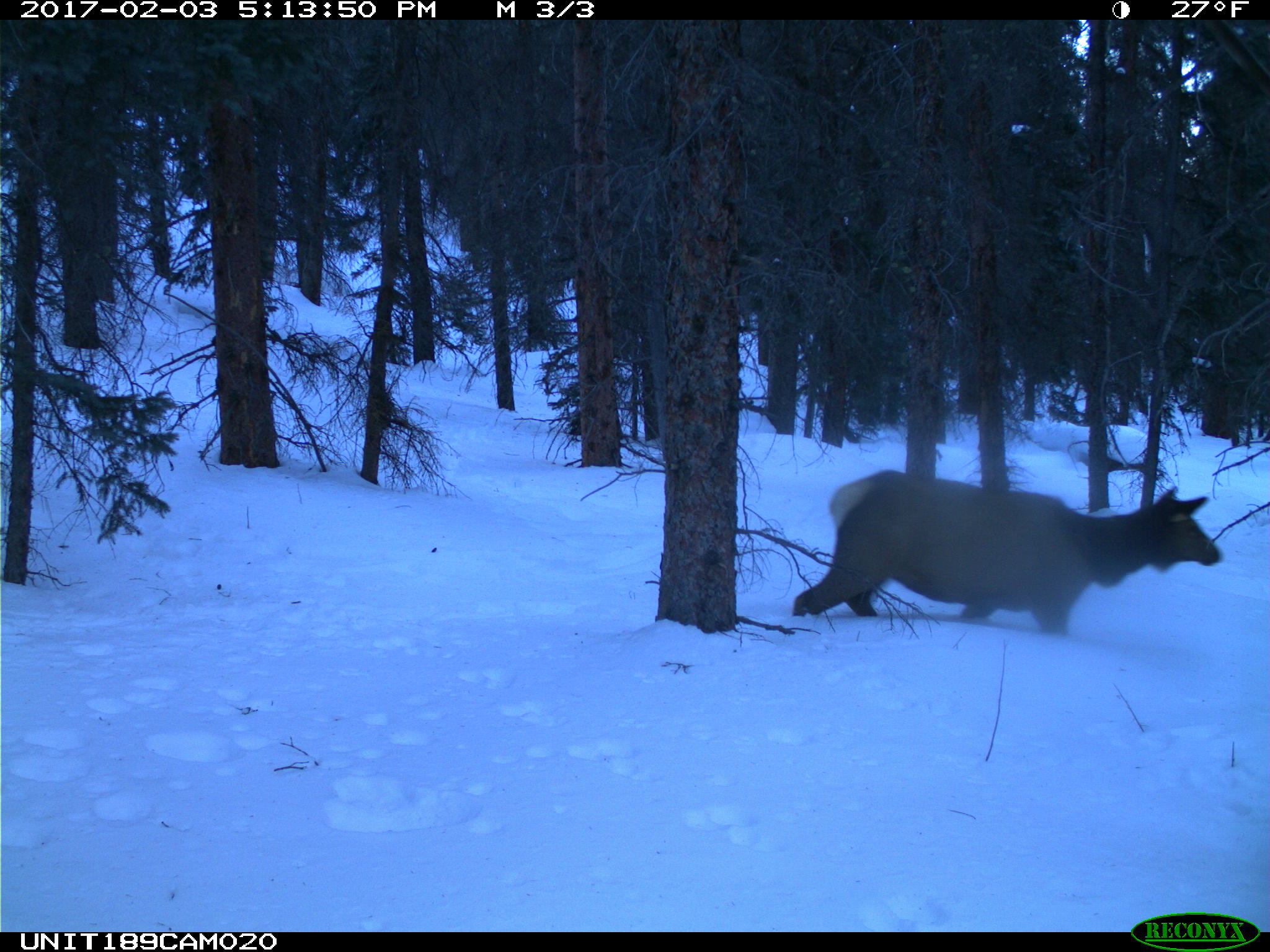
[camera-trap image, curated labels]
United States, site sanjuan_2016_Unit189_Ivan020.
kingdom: Animalia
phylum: Chordata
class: Mammalia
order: Artiodactyla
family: Cervidae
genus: Cervus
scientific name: Cervus elaphus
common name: red deer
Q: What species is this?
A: Cervus elaphus (red deer).